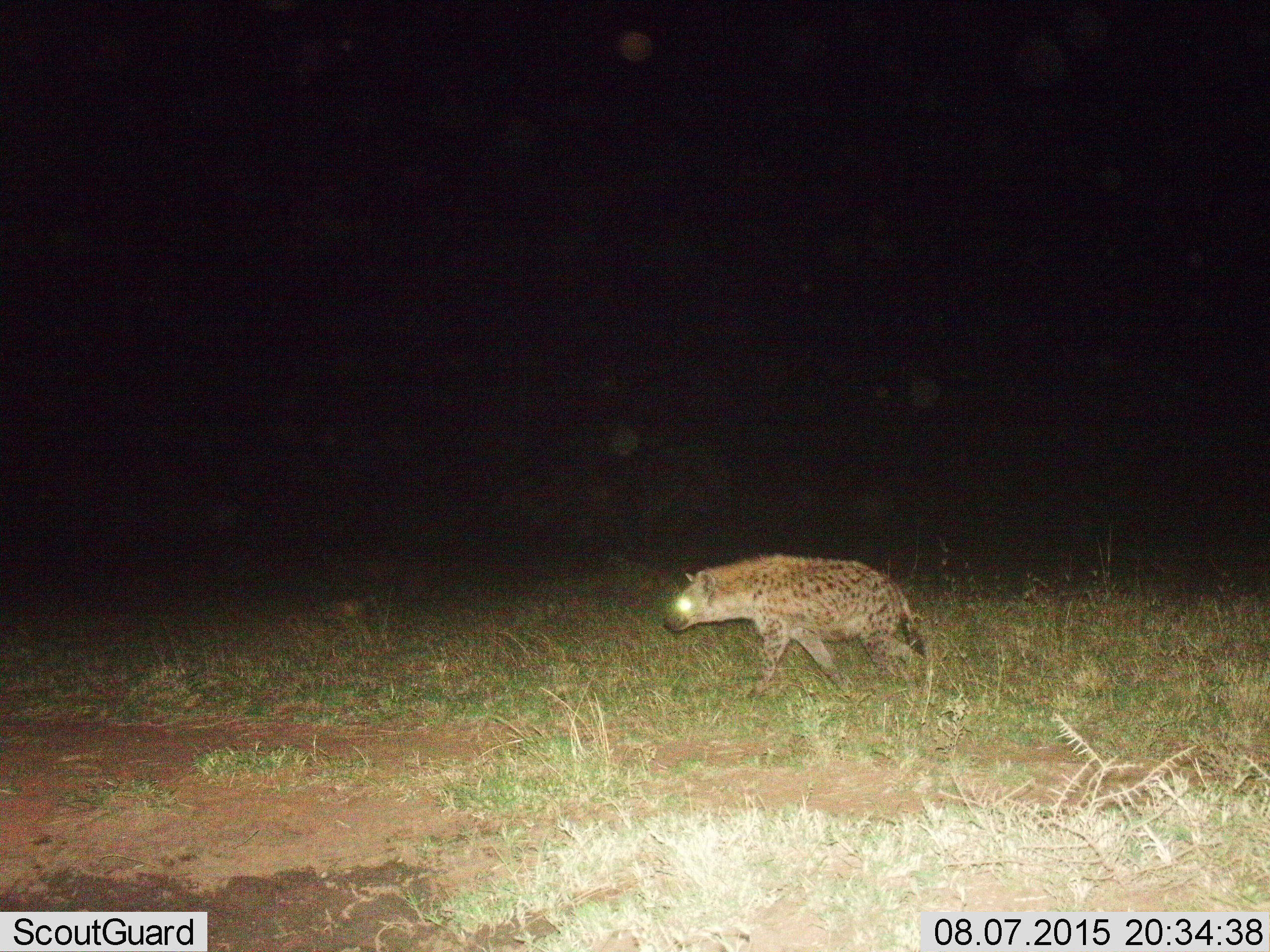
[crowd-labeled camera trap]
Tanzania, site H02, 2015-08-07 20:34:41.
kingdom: Animalia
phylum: Chordata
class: Mammalia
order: Carnivora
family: Hyaenidae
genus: Crocuta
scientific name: Crocuta crocuta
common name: spotted hyena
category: hyenaspotted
Hyenaspotted (spotted hyena) (Crocuta crocuta), count 1. Behavior (volunteer vote fractions): standing 0%, resting 0%, moving 100%, interacting 0%. Young present (vote fraction): 0%. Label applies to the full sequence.